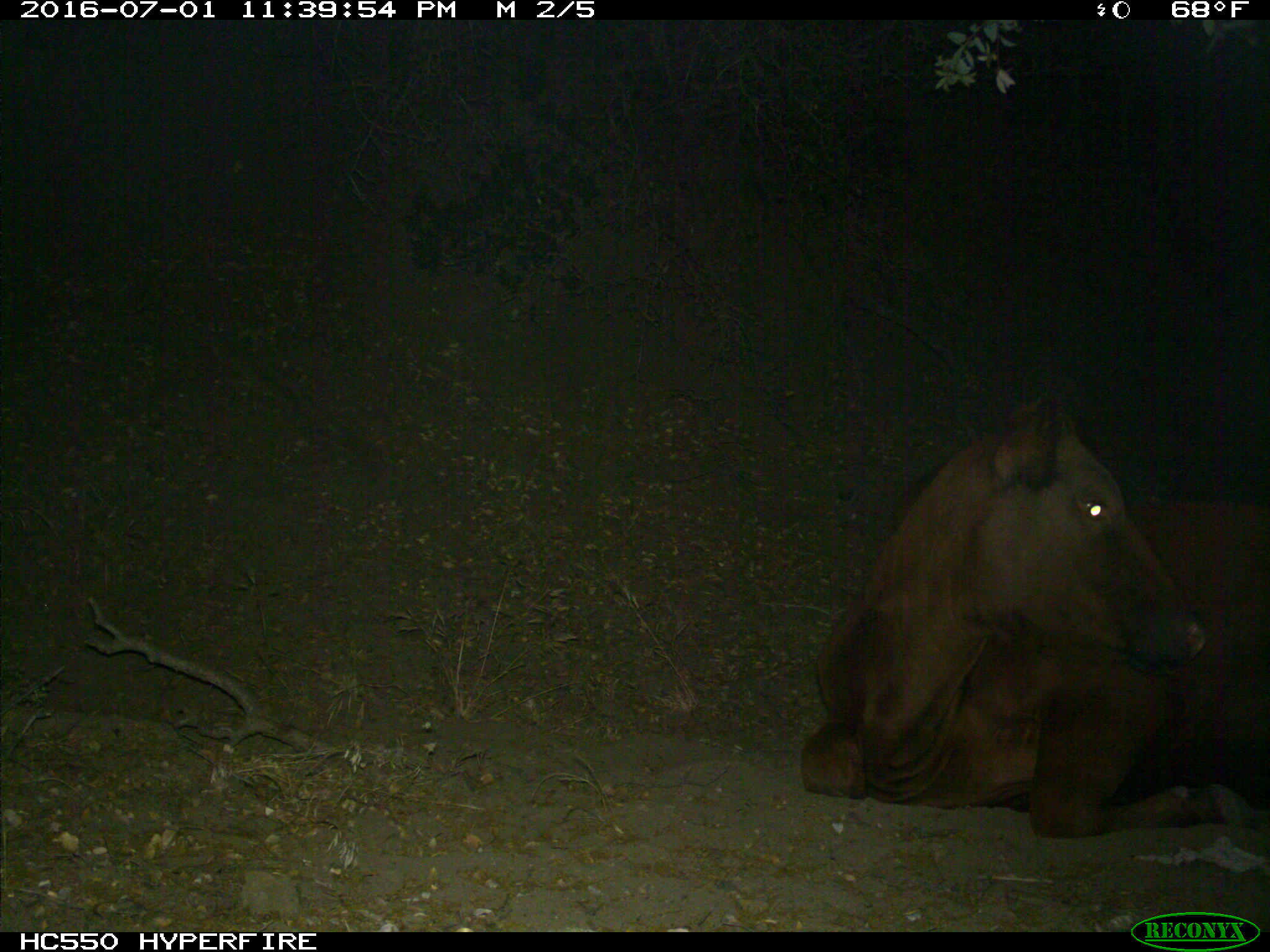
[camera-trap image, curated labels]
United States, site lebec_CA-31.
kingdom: Animalia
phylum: Chordata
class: Mammalia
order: Artiodactyla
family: Bovidae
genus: Bos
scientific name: Bos taurus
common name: domestic cow